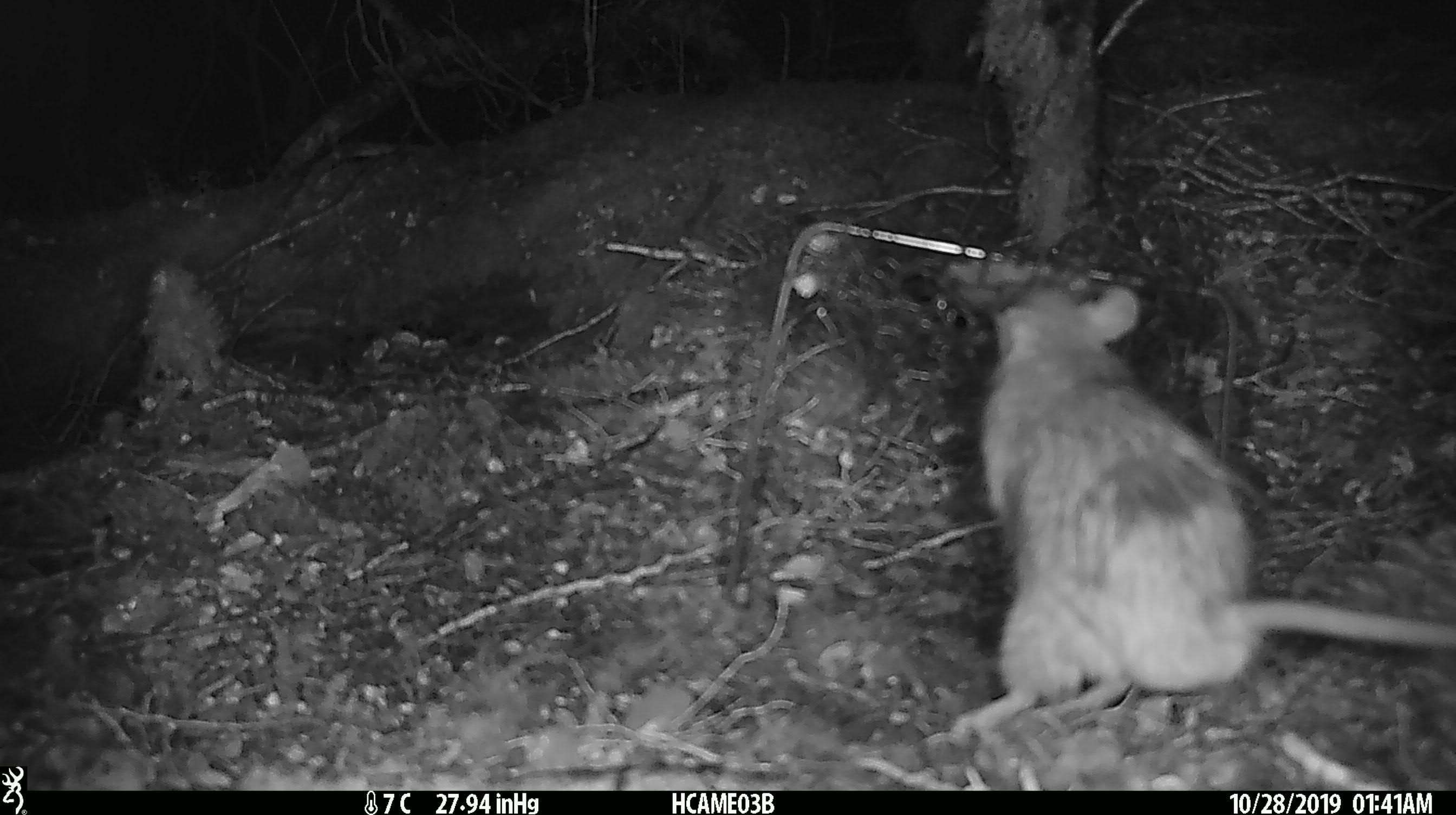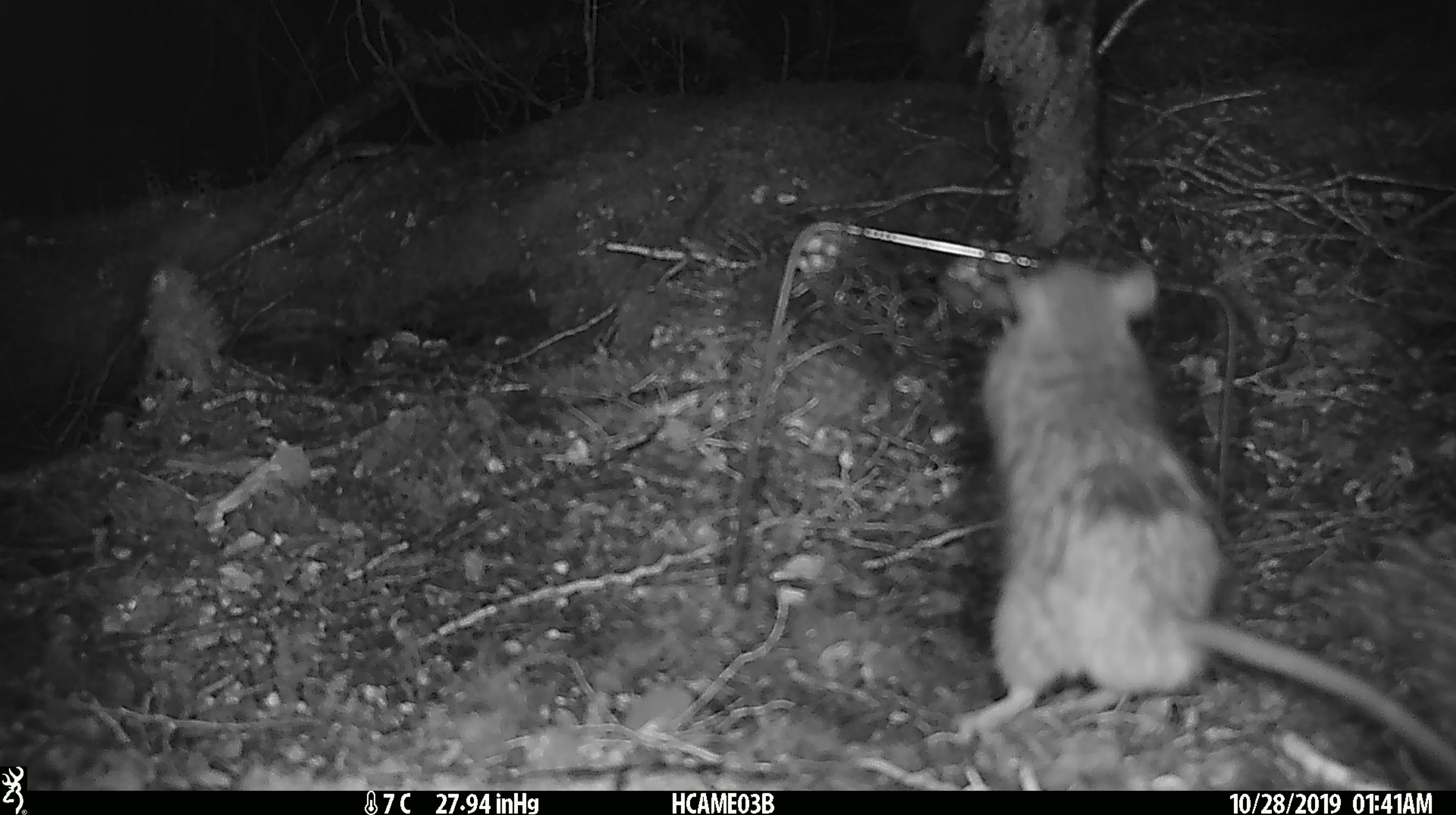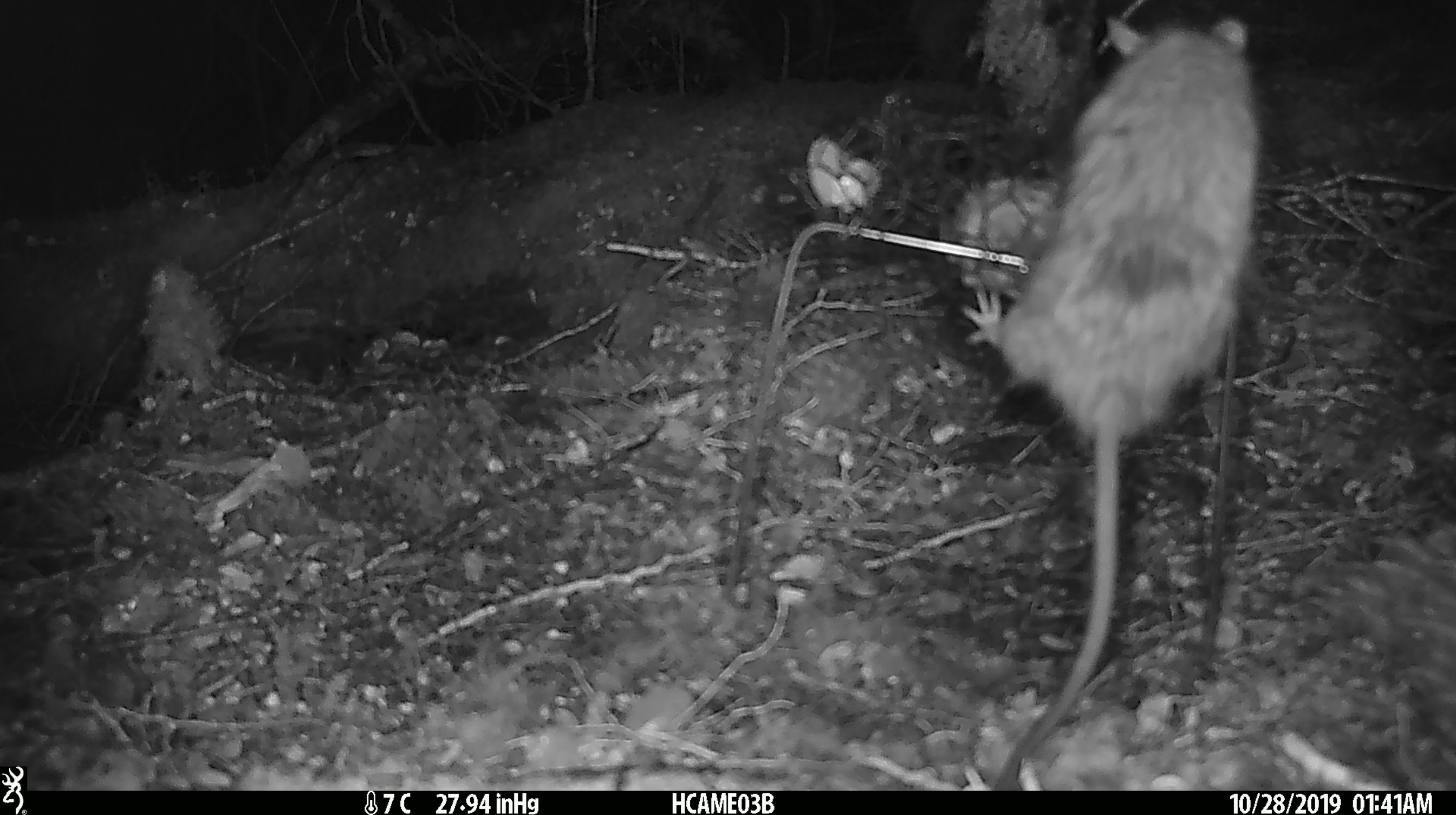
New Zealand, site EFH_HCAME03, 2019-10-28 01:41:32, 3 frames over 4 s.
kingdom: Animalia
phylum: Chordata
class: Mammalia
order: Rodentia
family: Muridae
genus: Rattus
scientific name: Rattus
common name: rat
Rat (Rattus).